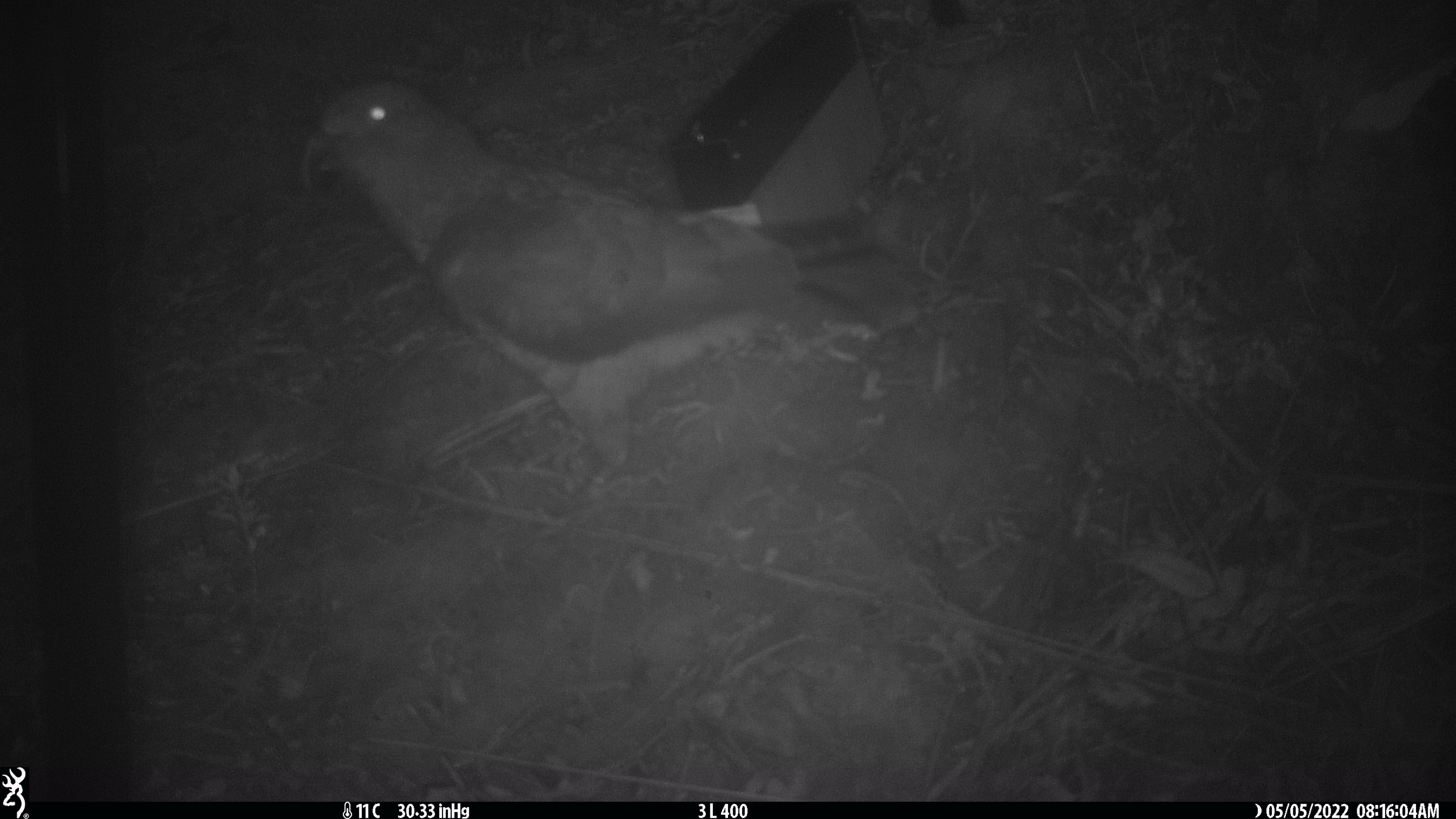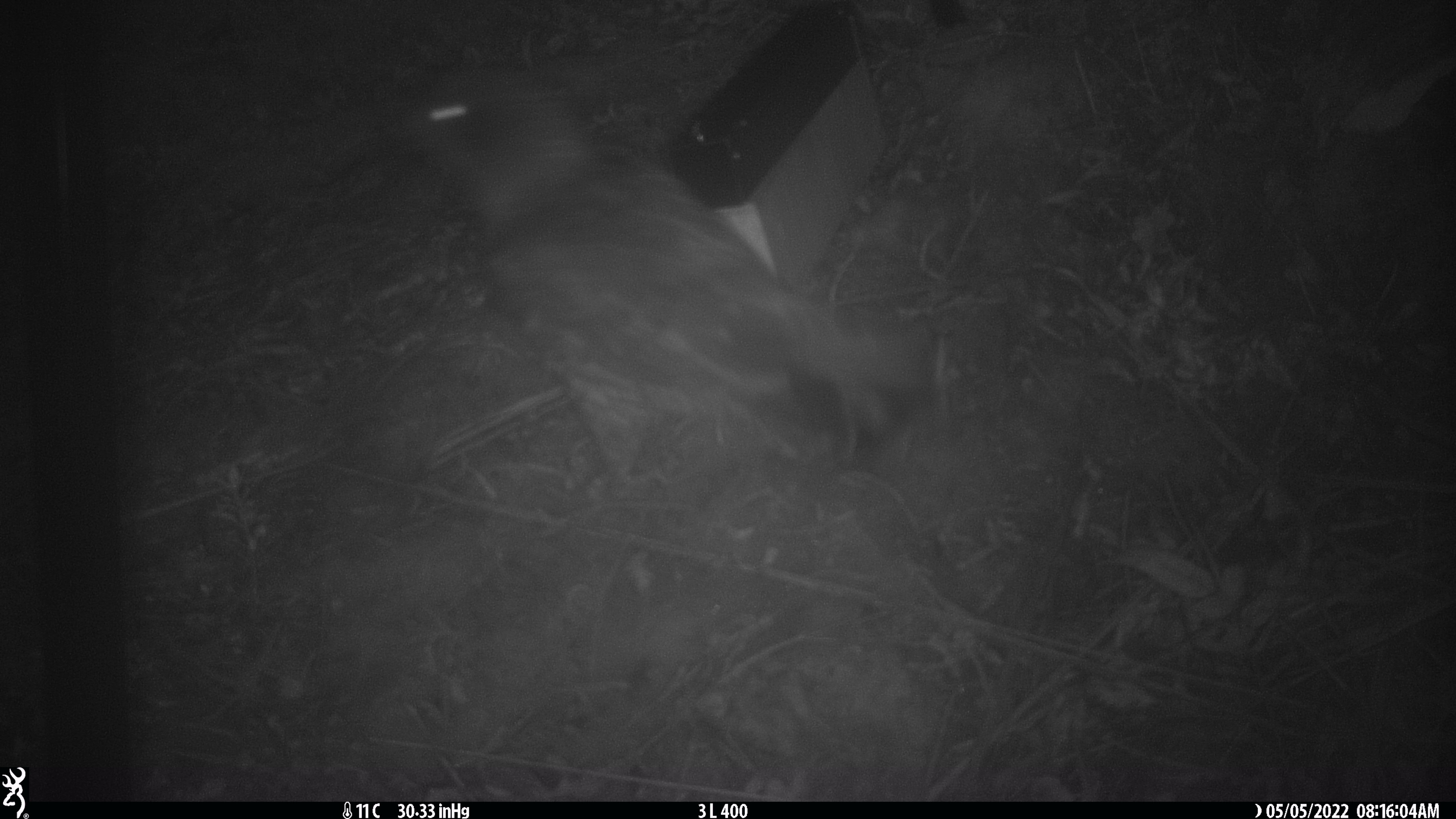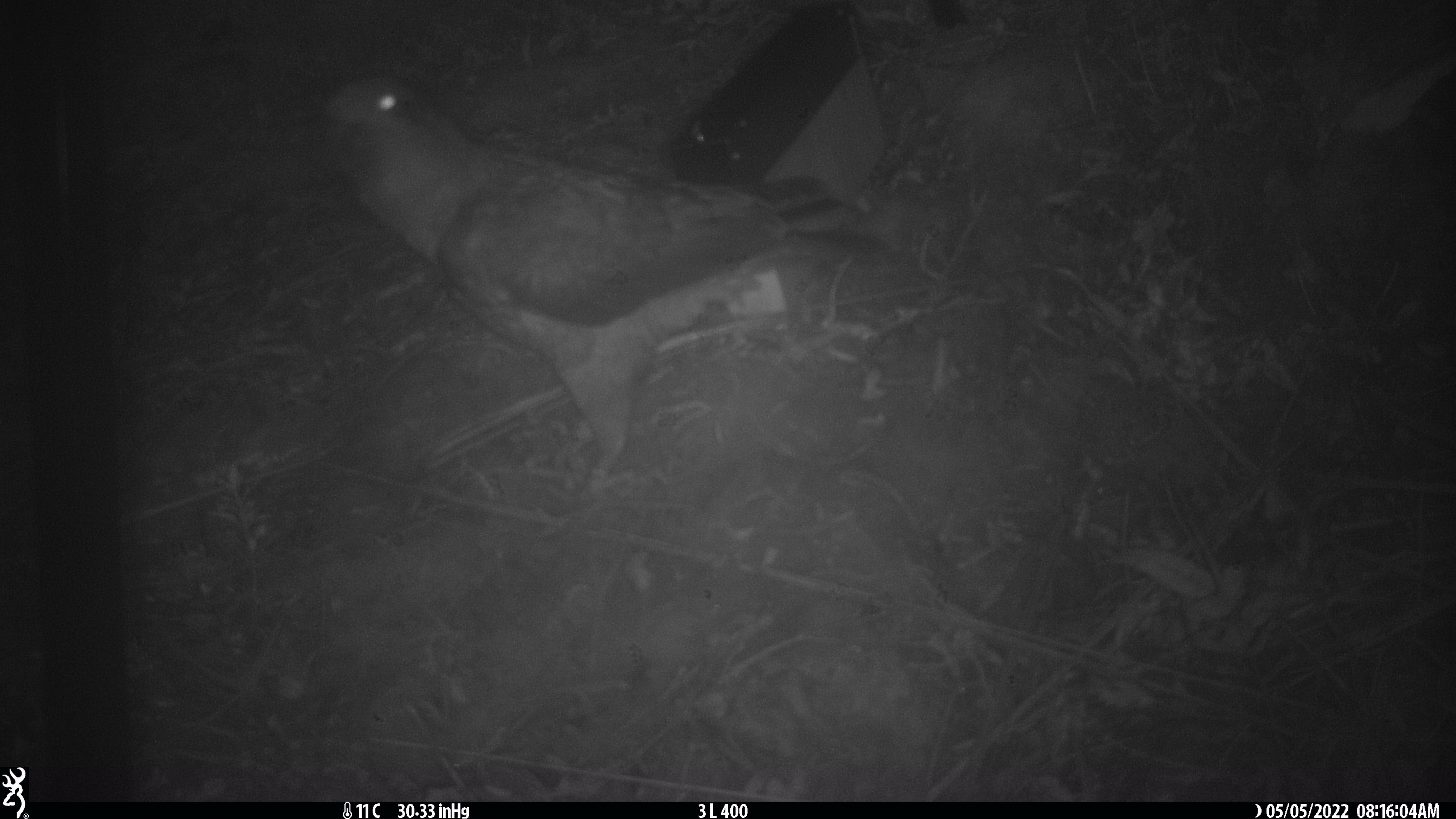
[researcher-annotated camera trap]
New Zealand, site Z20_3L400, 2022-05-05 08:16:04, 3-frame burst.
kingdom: Animalia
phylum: Chordata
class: Aves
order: Psittaciformes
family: Strigopidae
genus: Nestor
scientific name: Nestor notabilis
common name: kea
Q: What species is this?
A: Kea (Nestor notabilis).